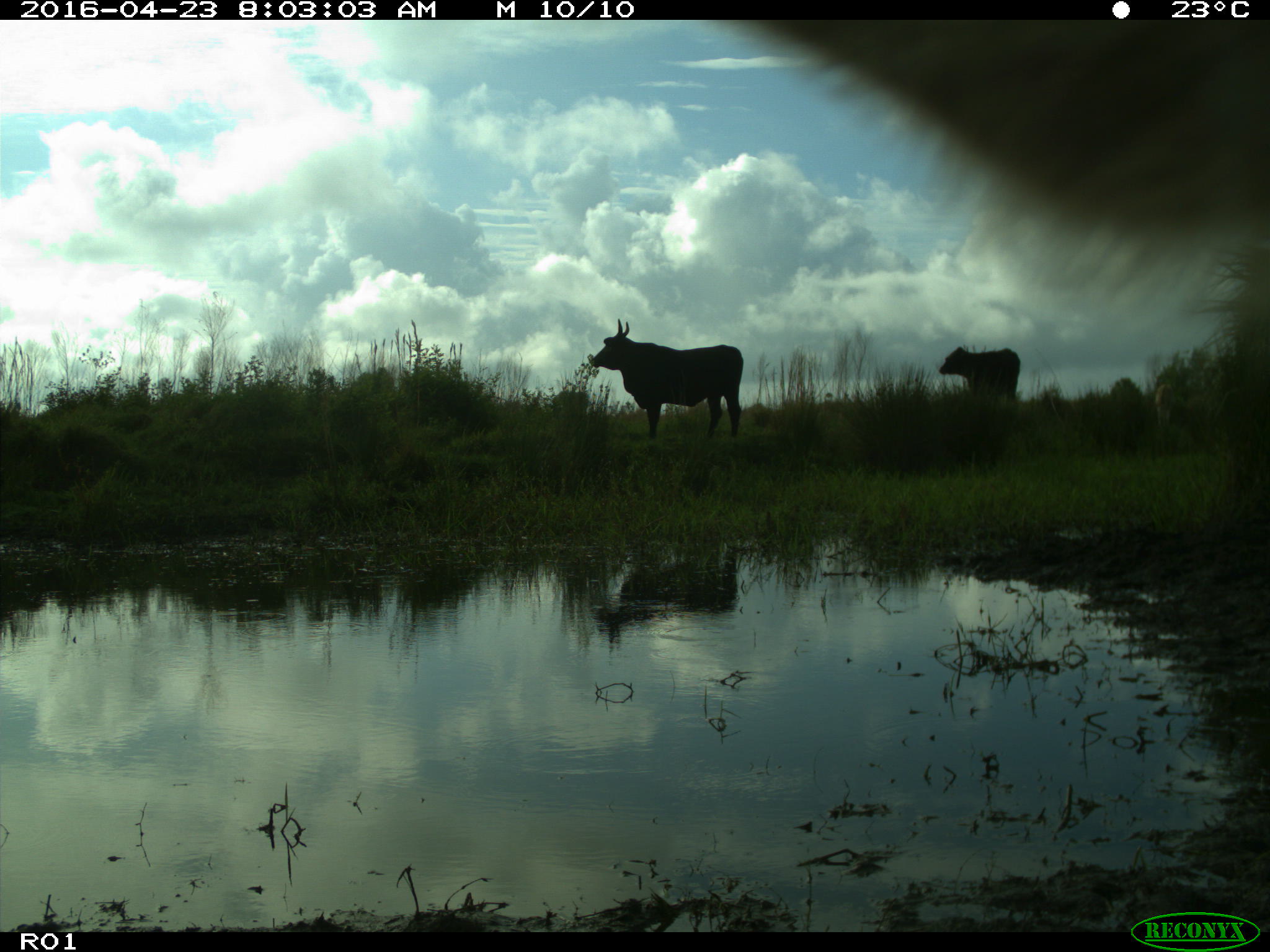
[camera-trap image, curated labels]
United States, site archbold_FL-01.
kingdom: Animalia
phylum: Chordata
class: Mammalia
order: Artiodactyla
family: Bovidae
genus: Bos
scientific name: Bos taurus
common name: domestic cow